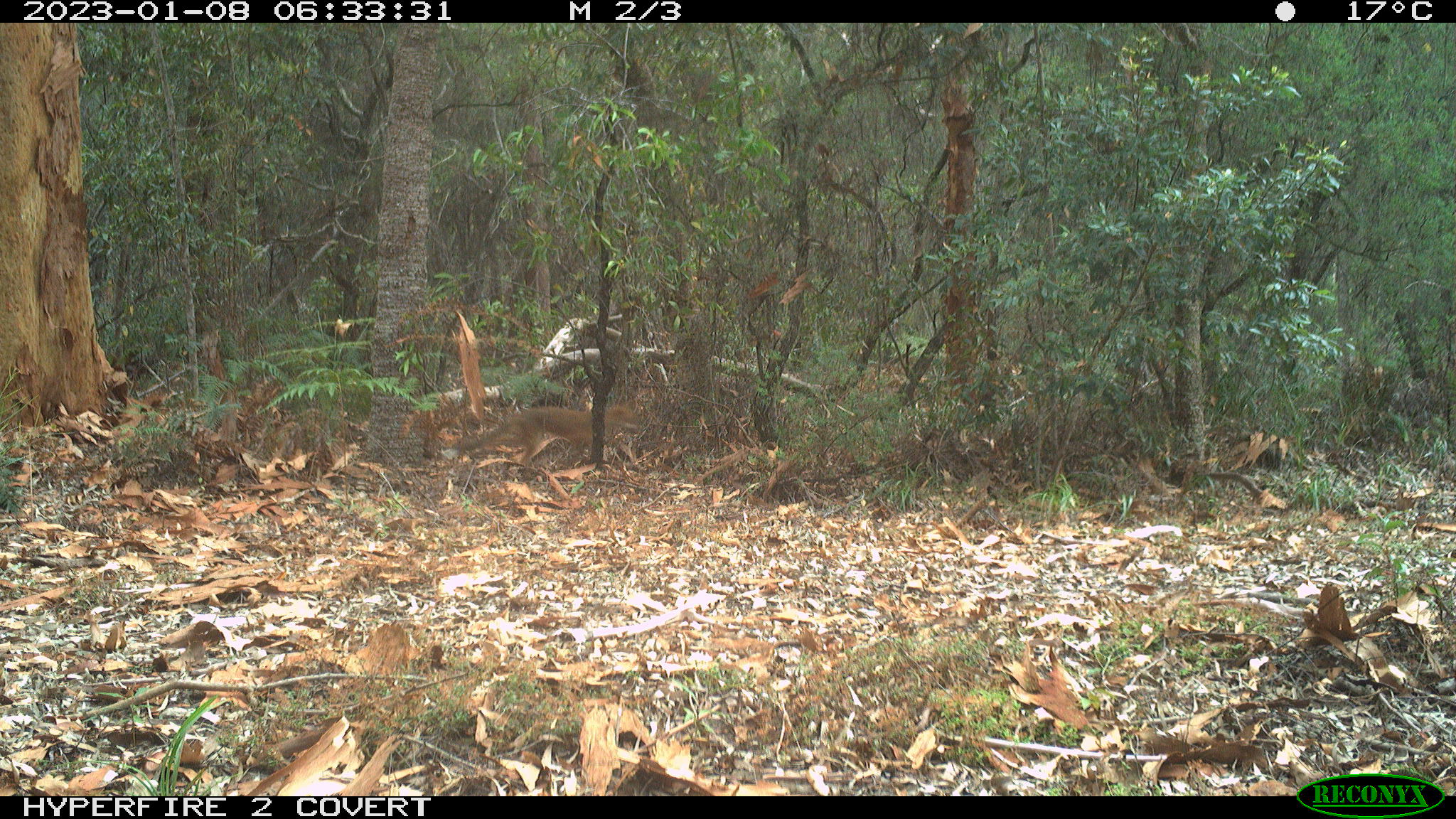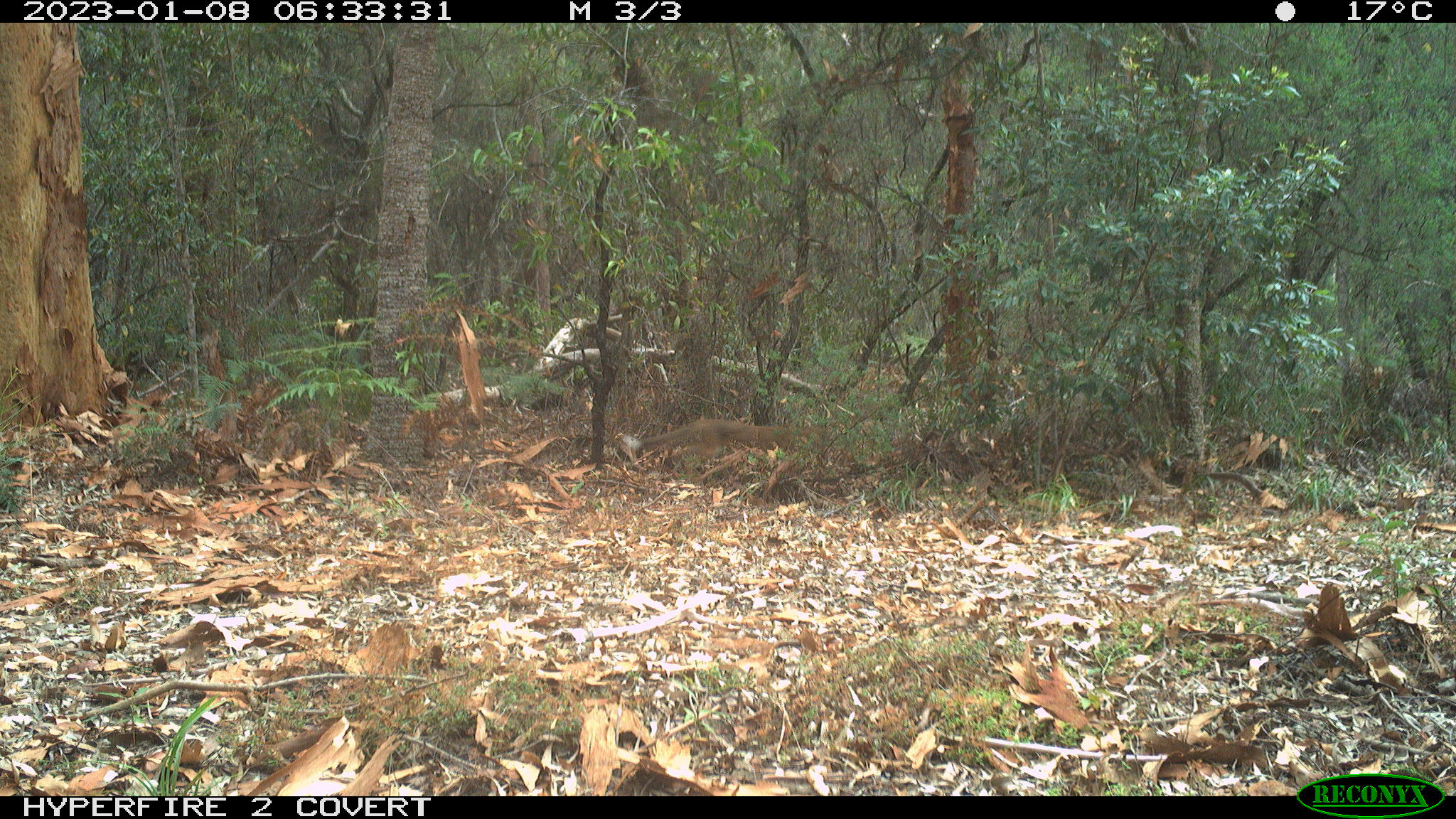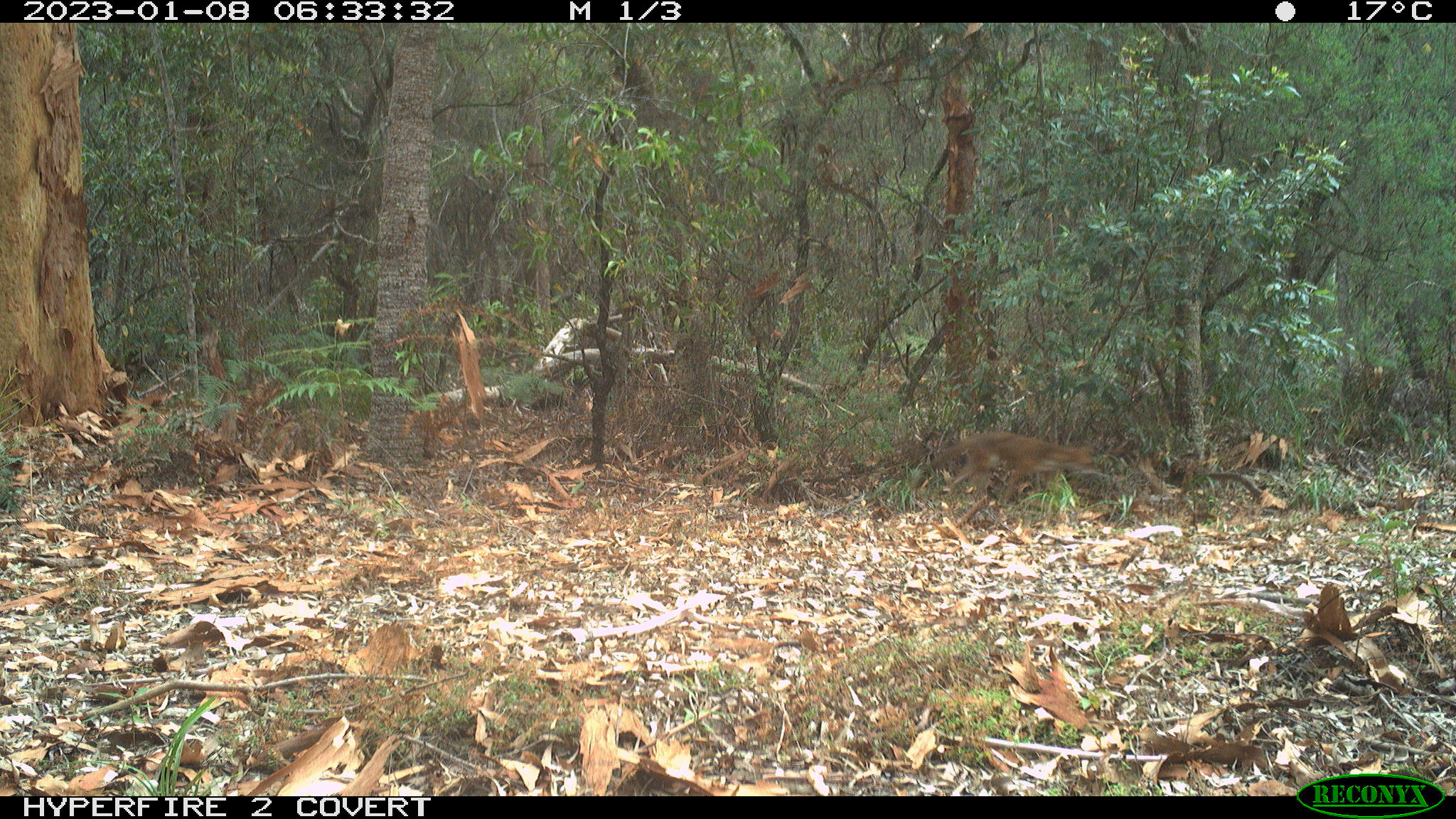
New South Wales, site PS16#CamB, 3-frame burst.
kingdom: Animalia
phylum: Chordata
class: Mammalia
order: Carnivora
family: Canidae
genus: Vulpes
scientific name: Vulpes vulpes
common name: red fox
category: fox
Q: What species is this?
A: Fox (red fox) (Vulpes vulpes).